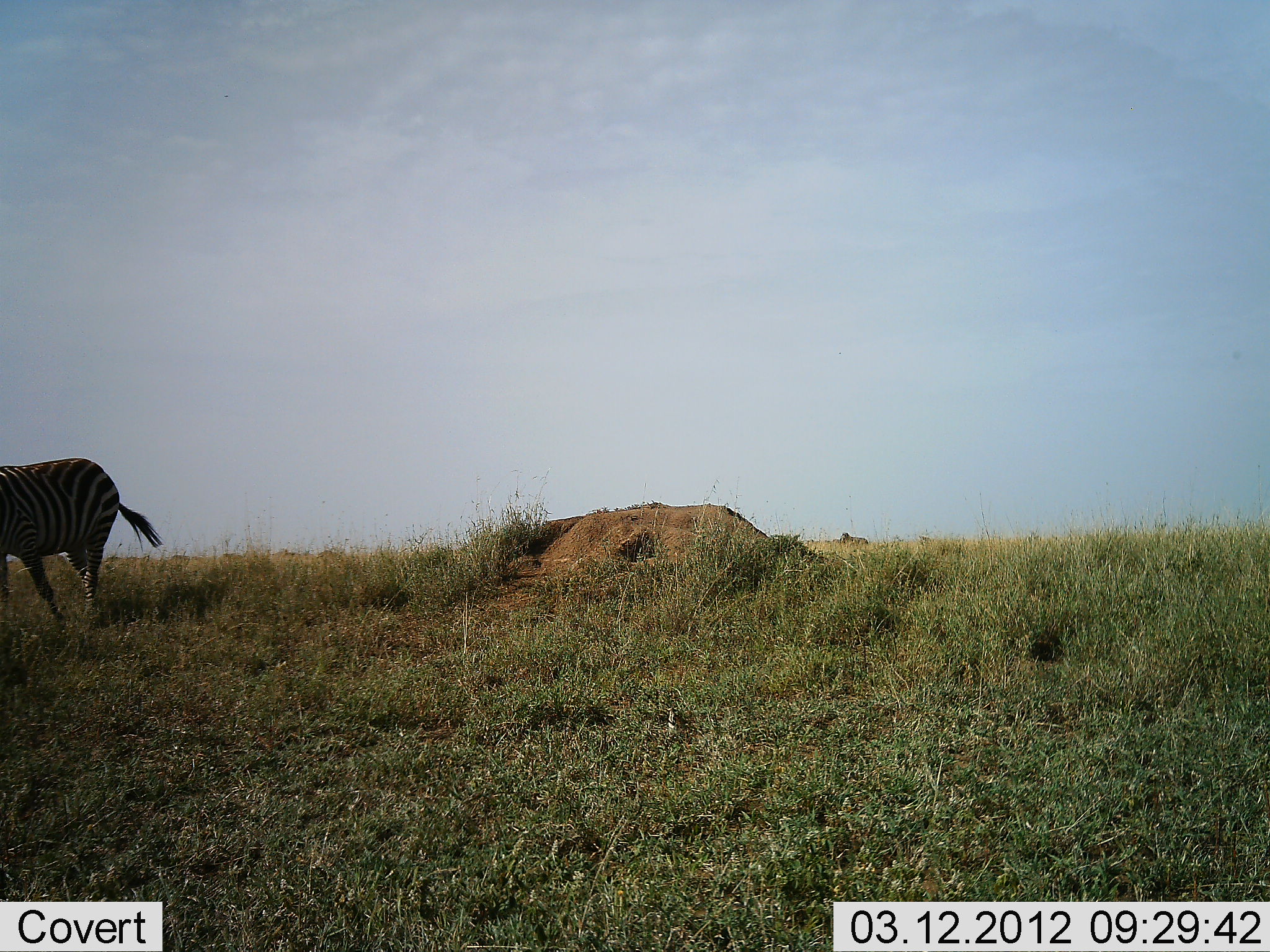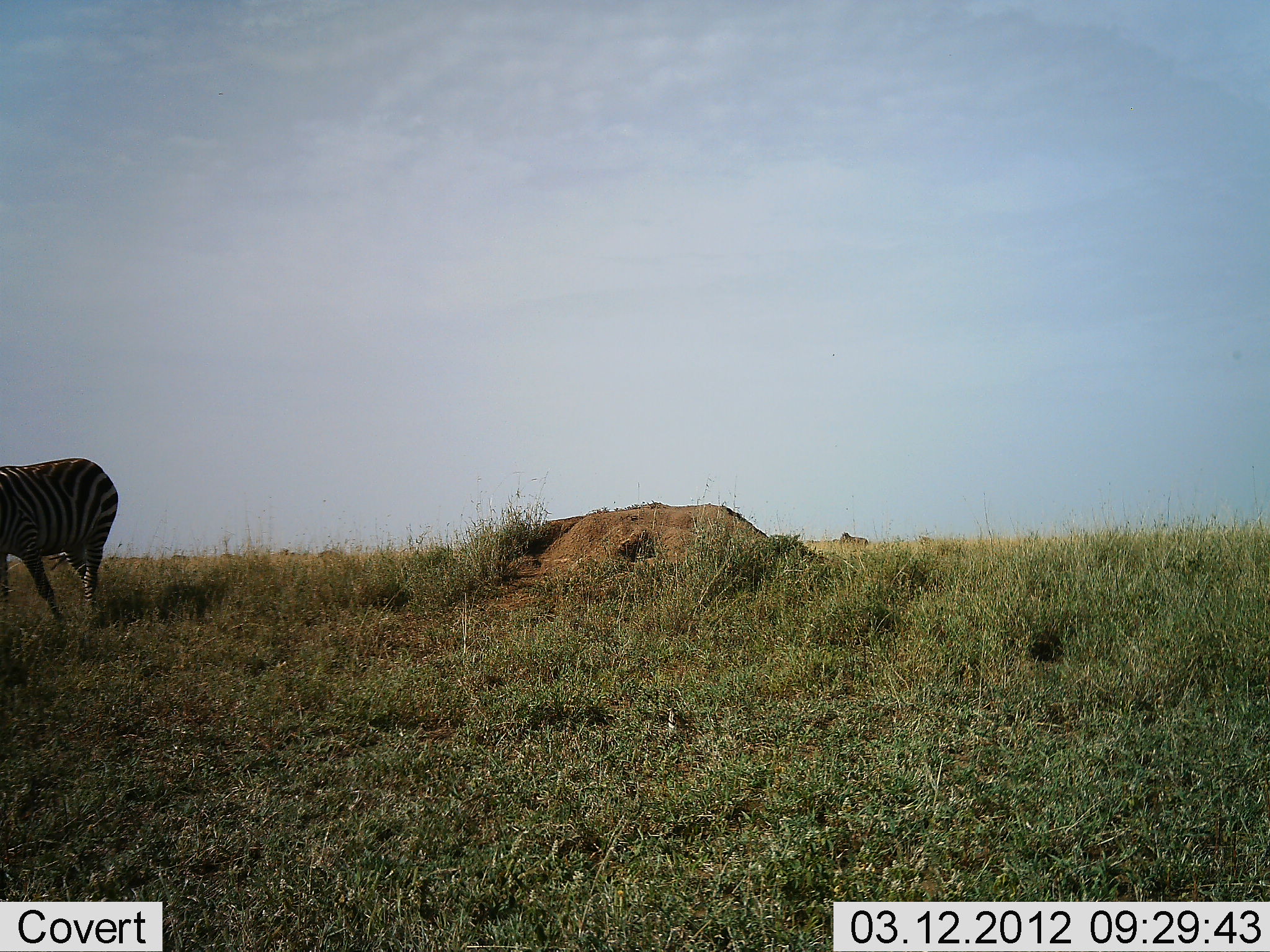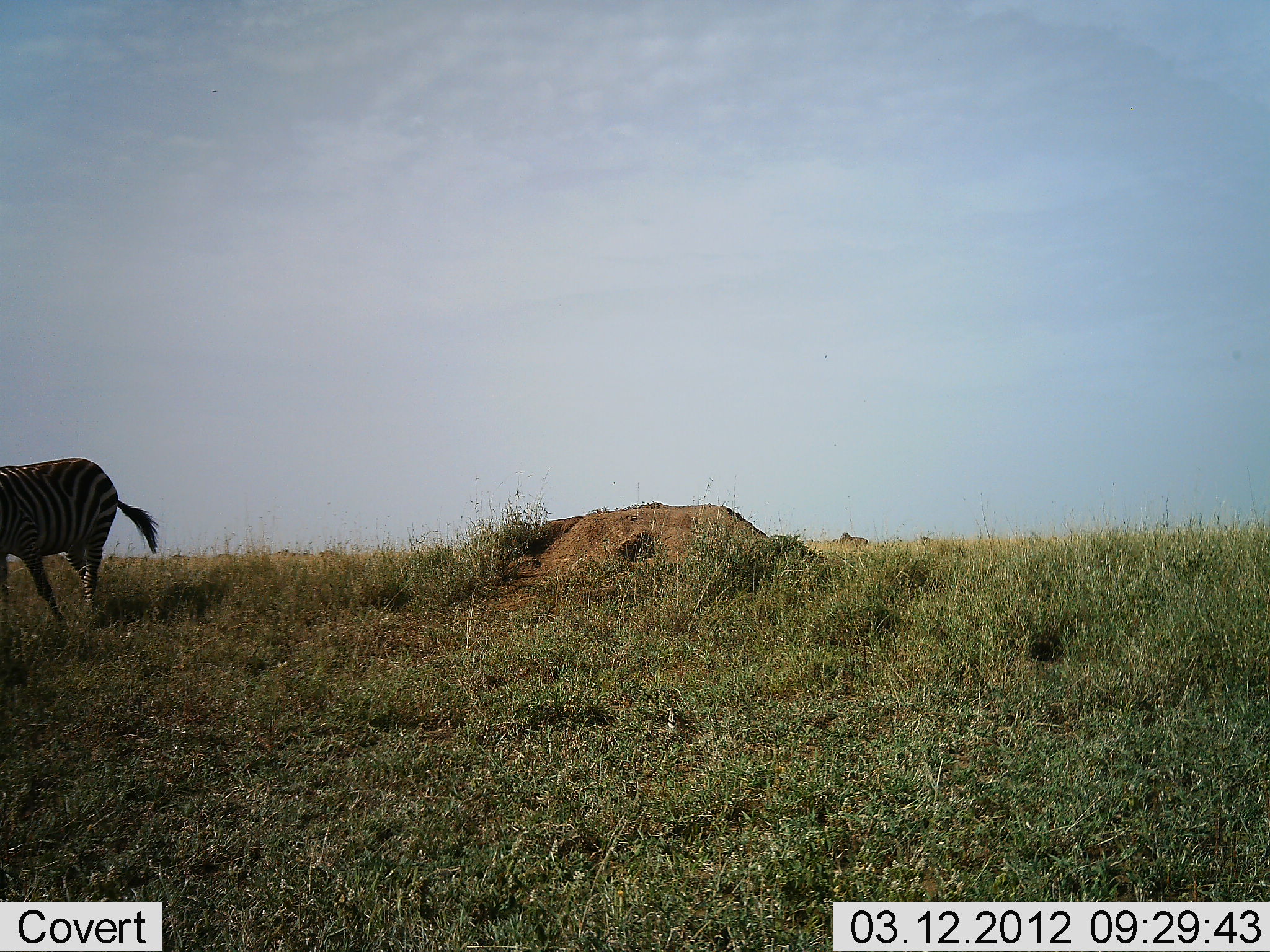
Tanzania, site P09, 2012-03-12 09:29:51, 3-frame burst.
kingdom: Animalia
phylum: Chordata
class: Mammalia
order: Perissodactyla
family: Equidae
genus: Equus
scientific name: Equus quagga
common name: plains zebra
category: zebra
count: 1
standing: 94%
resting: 6%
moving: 0%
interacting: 0%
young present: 0%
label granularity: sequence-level